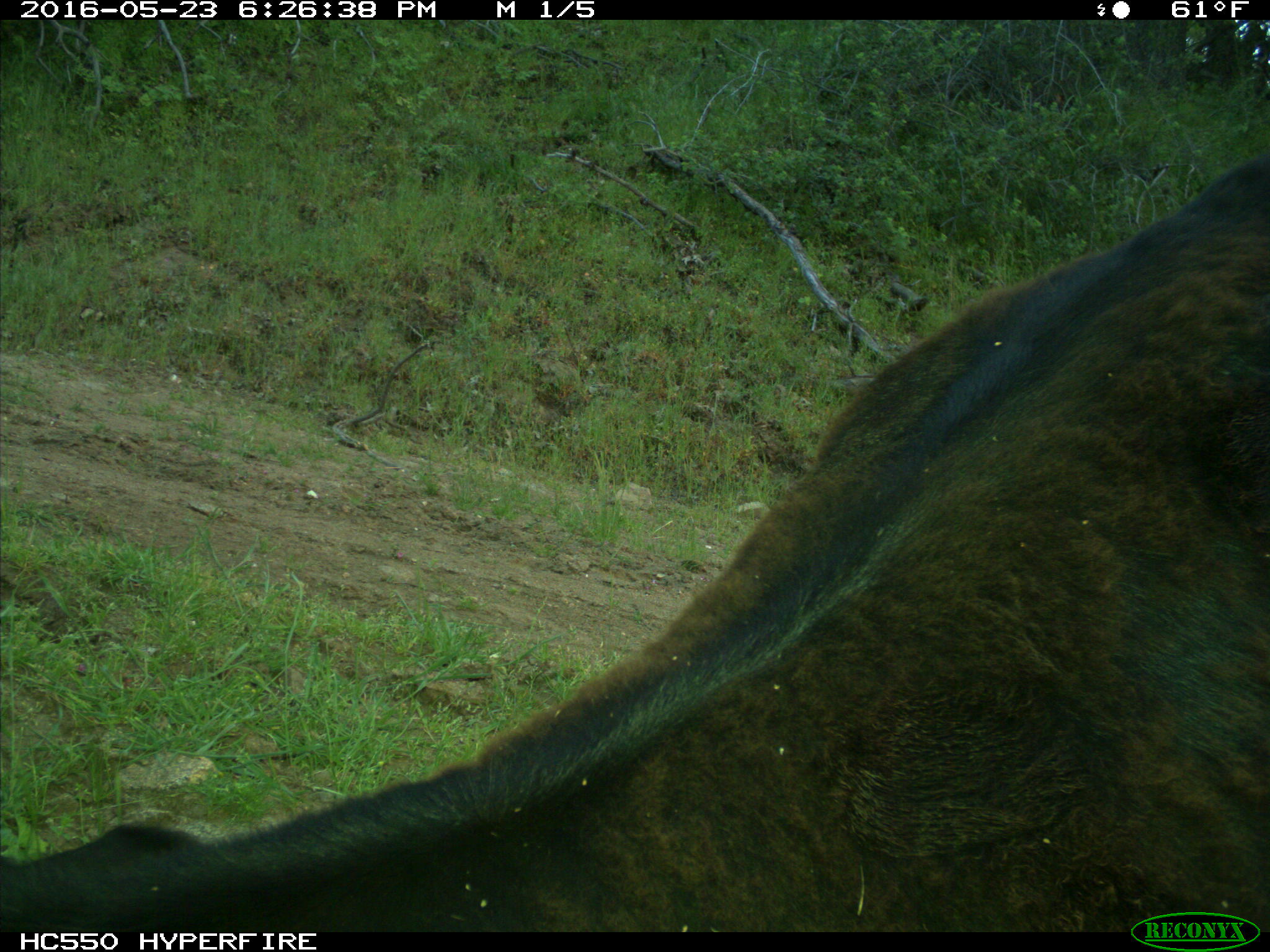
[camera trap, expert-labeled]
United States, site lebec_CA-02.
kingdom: Animalia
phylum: Chordata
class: Mammalia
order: Artiodactyla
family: Bovidae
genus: Bos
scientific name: Bos taurus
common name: domestic cow